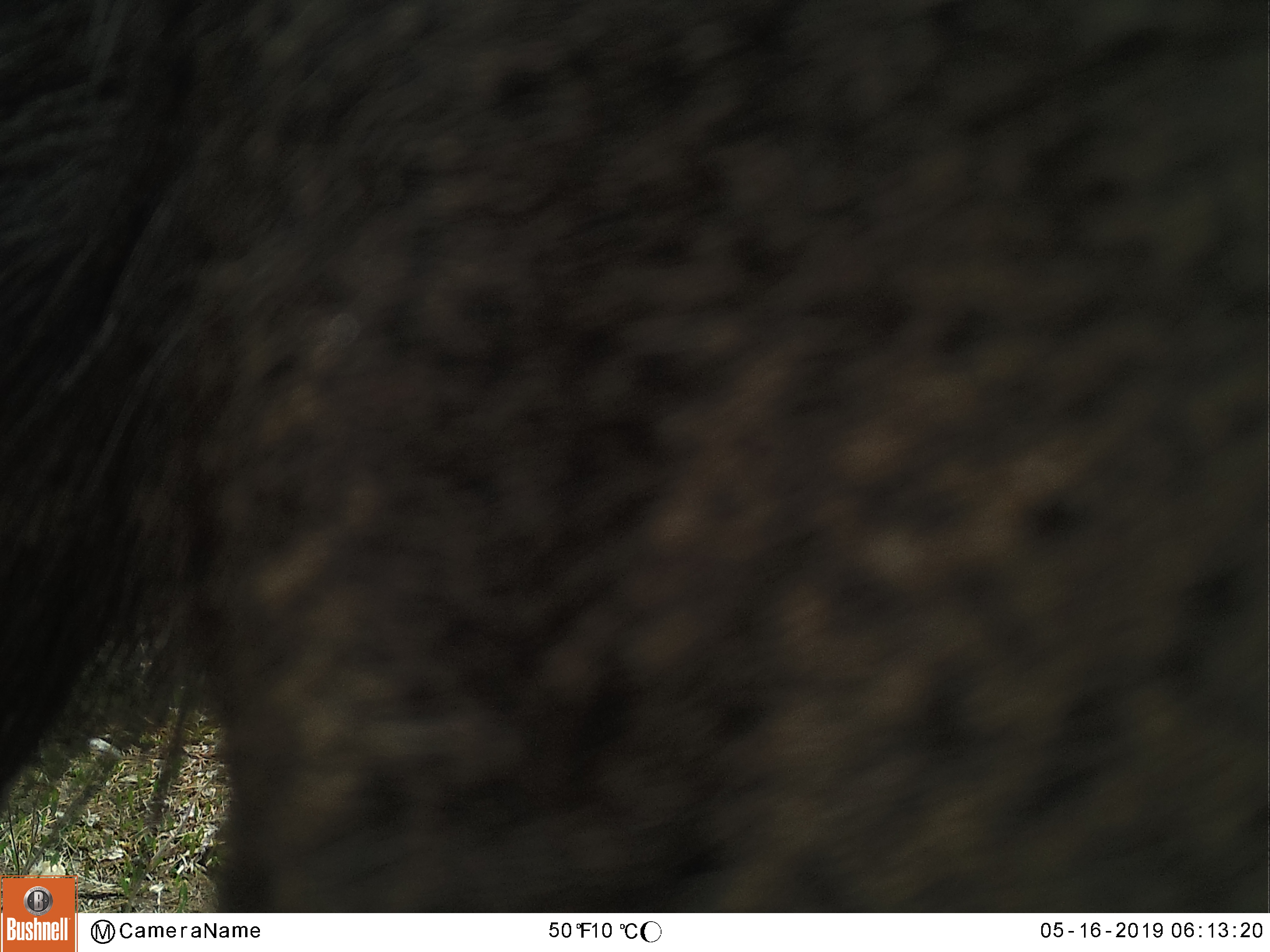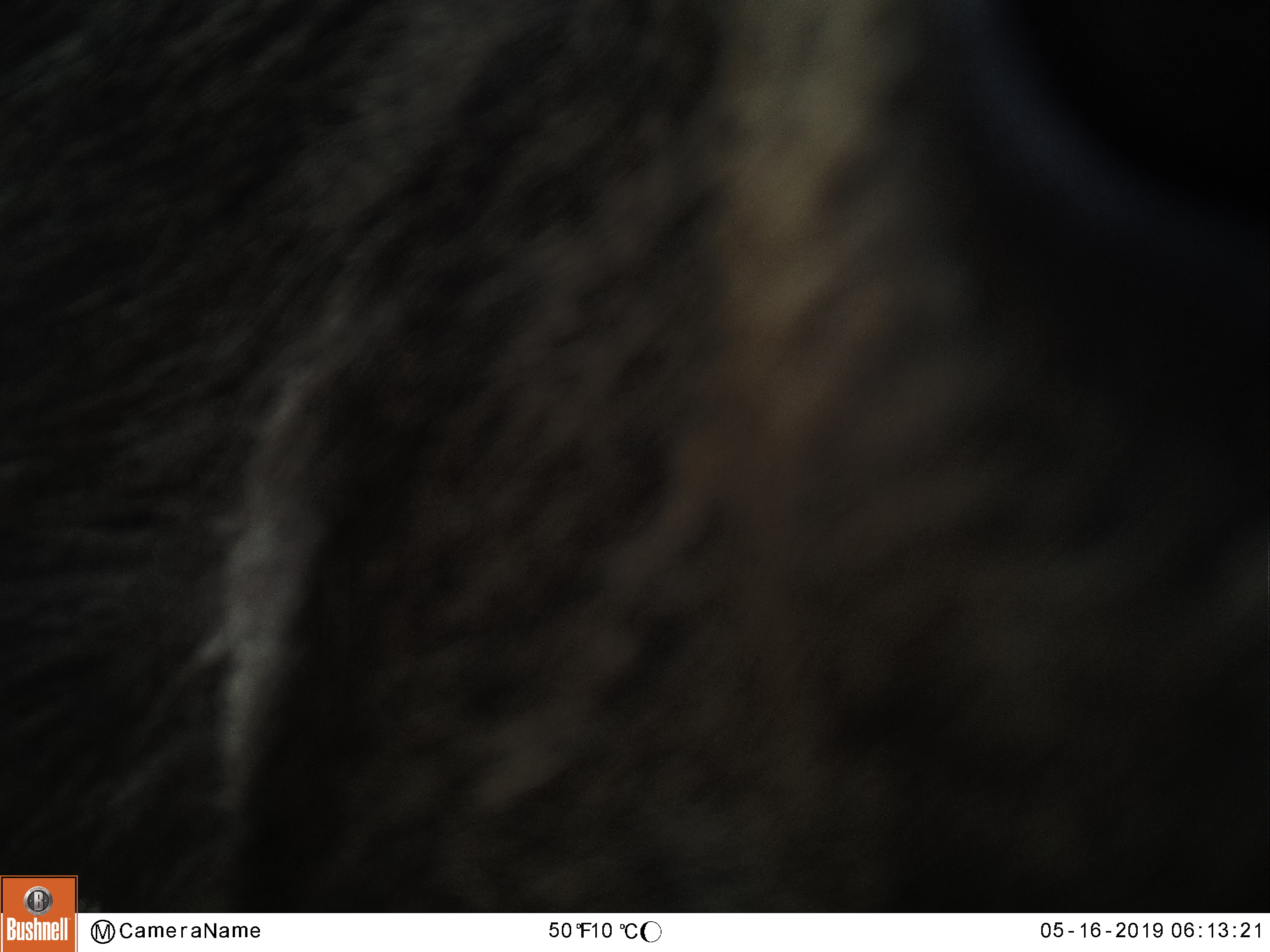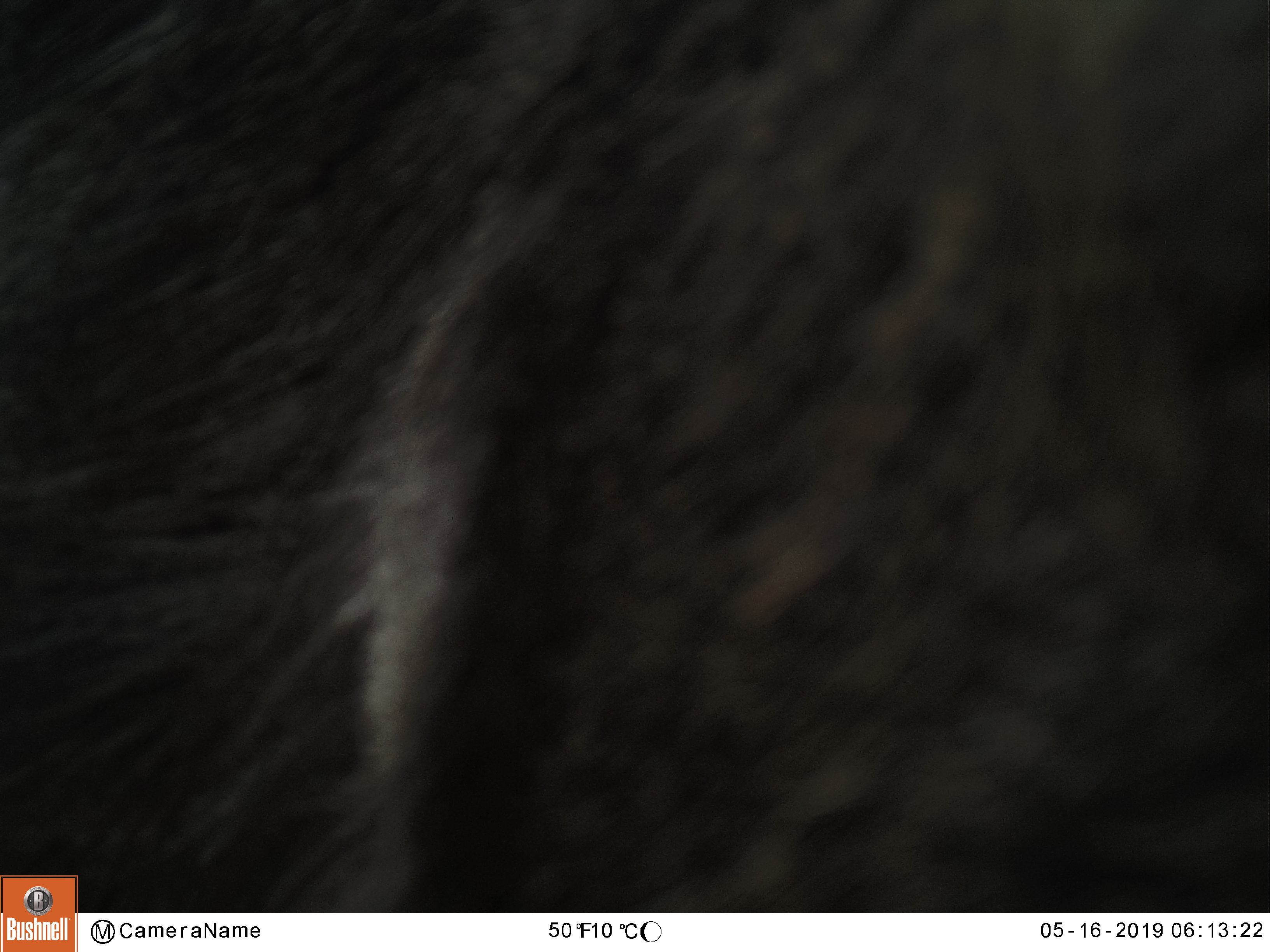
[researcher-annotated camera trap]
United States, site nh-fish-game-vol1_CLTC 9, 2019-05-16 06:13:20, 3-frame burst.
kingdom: Animalia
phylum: Chordata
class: Mammalia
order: Artiodactyla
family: Cervidae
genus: Alces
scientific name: Alces alces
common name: moose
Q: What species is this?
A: Moose (Alces alces).